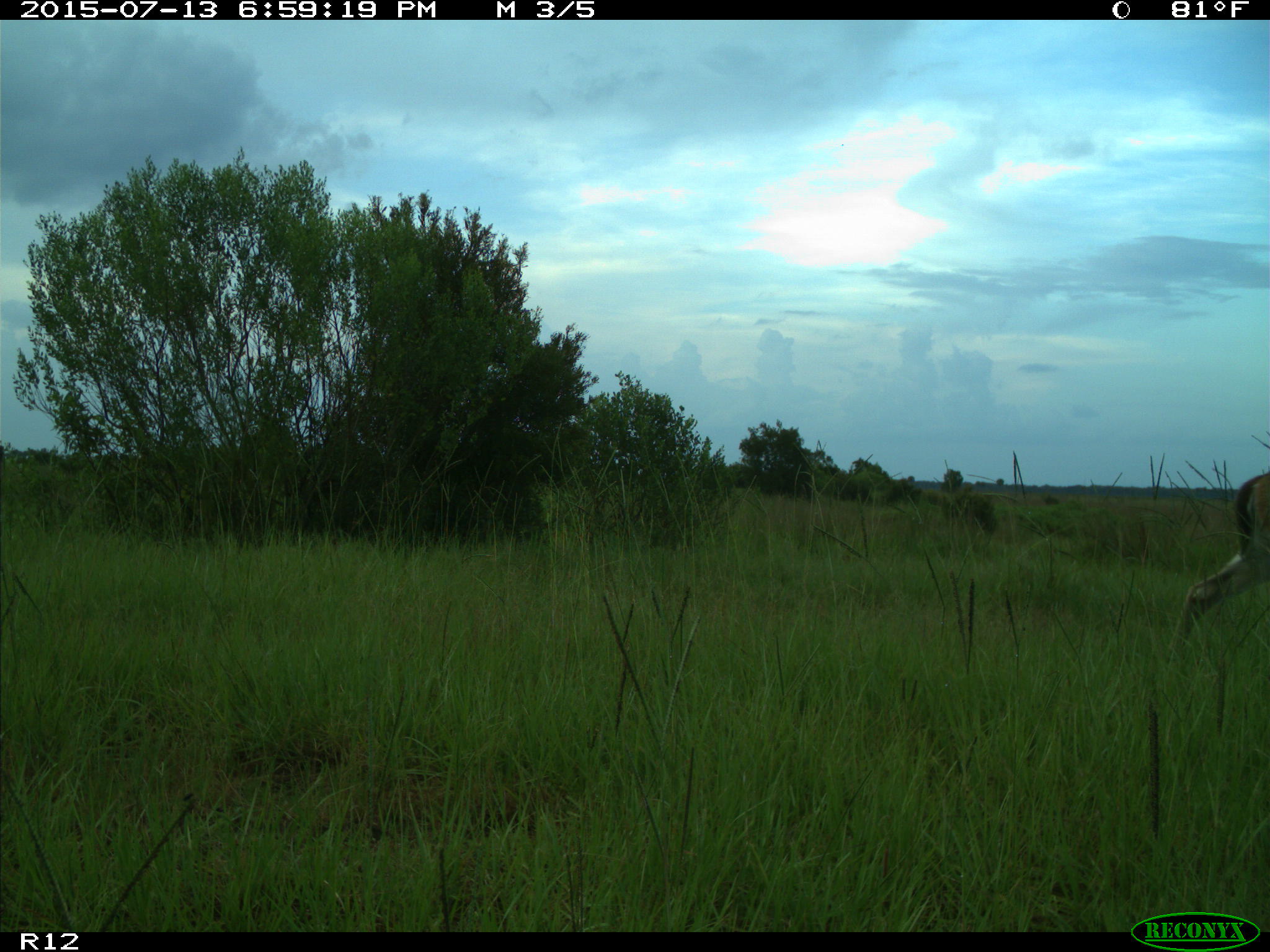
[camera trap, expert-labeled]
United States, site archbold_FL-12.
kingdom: Animalia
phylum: Chordata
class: Mammalia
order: Artiodactyla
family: Cervidae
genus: Odocoileus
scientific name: Odocoileus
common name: deer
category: unidentified deer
Unidentified deer (deer) (Odocoileus).